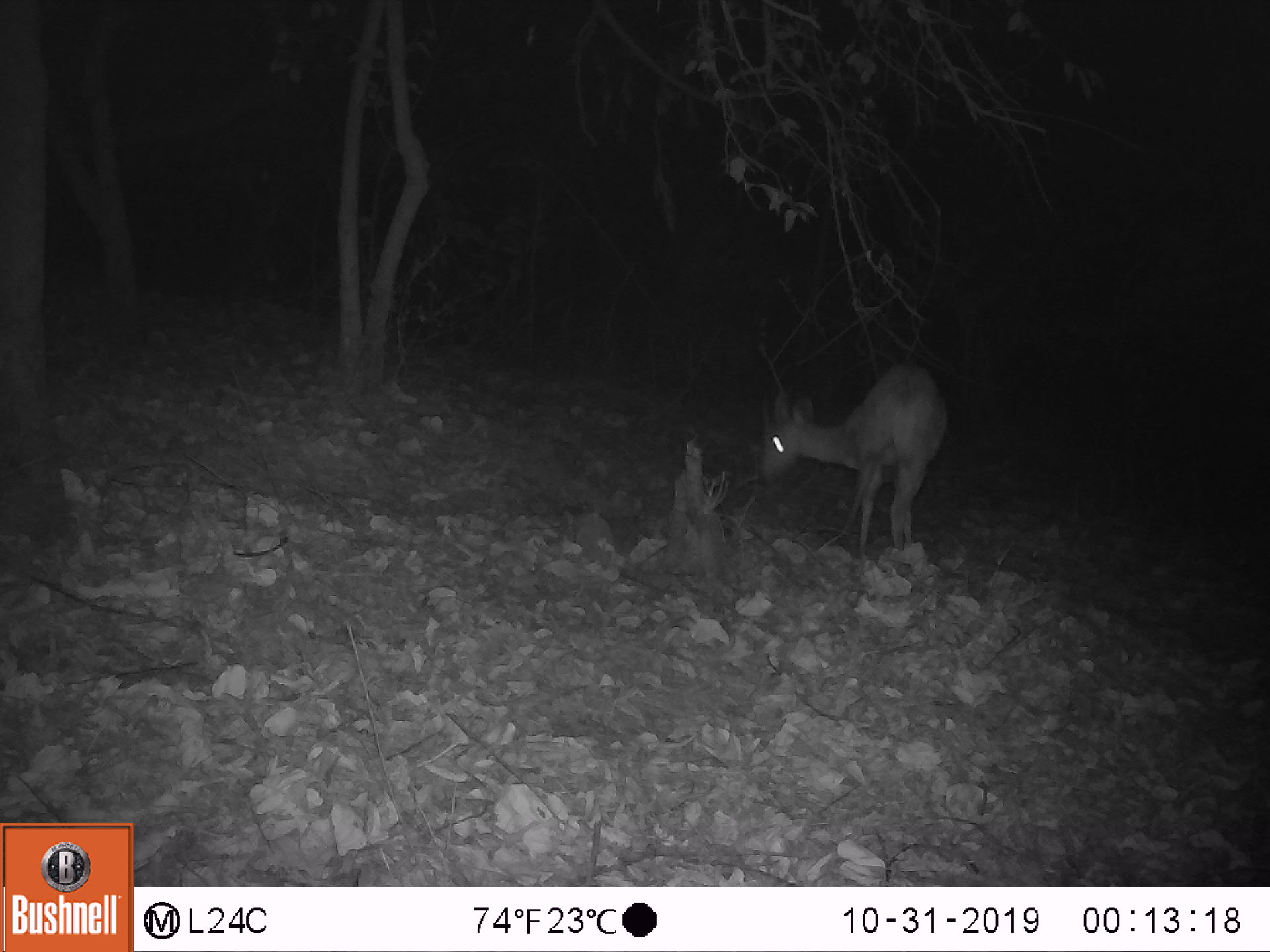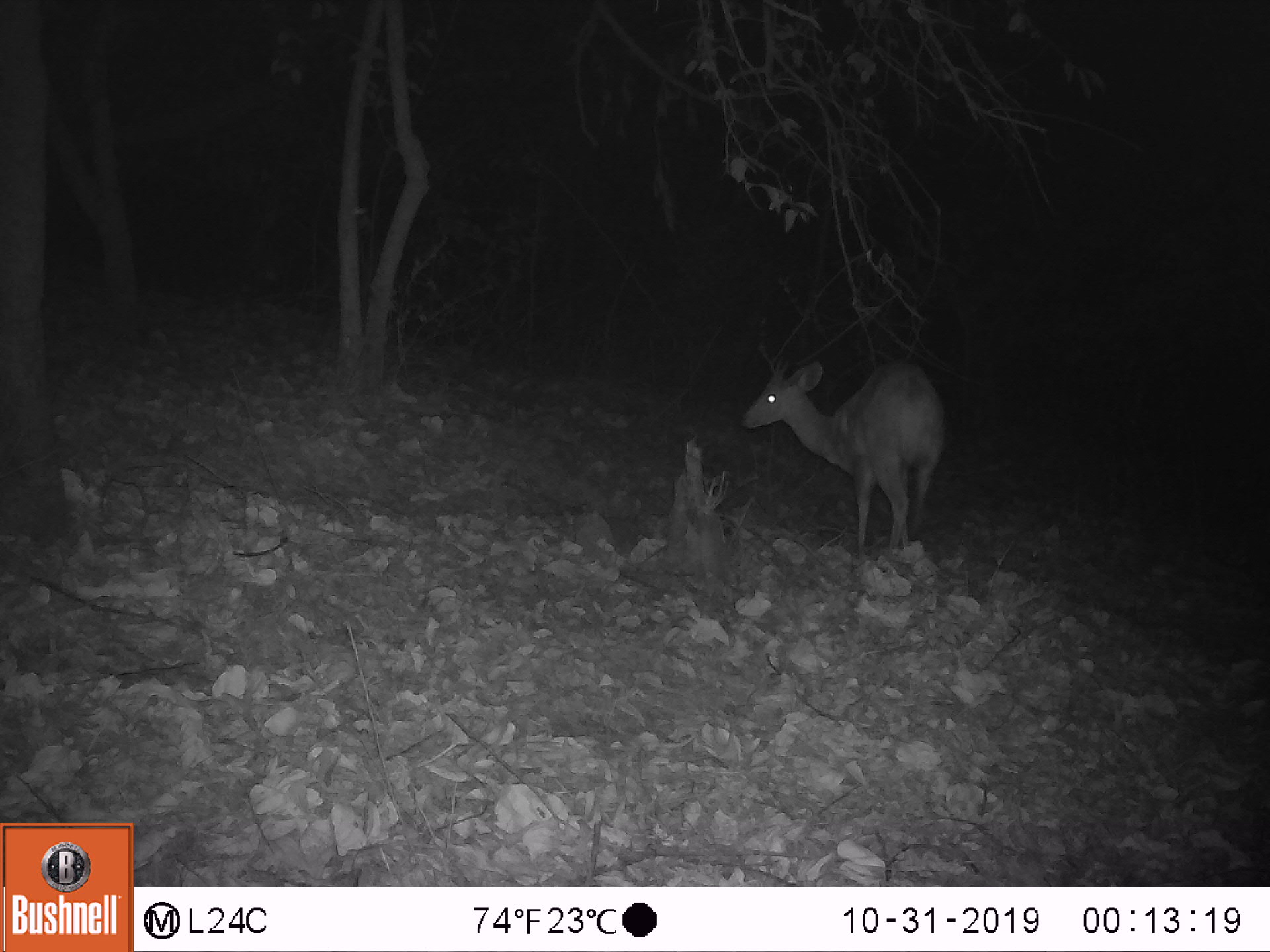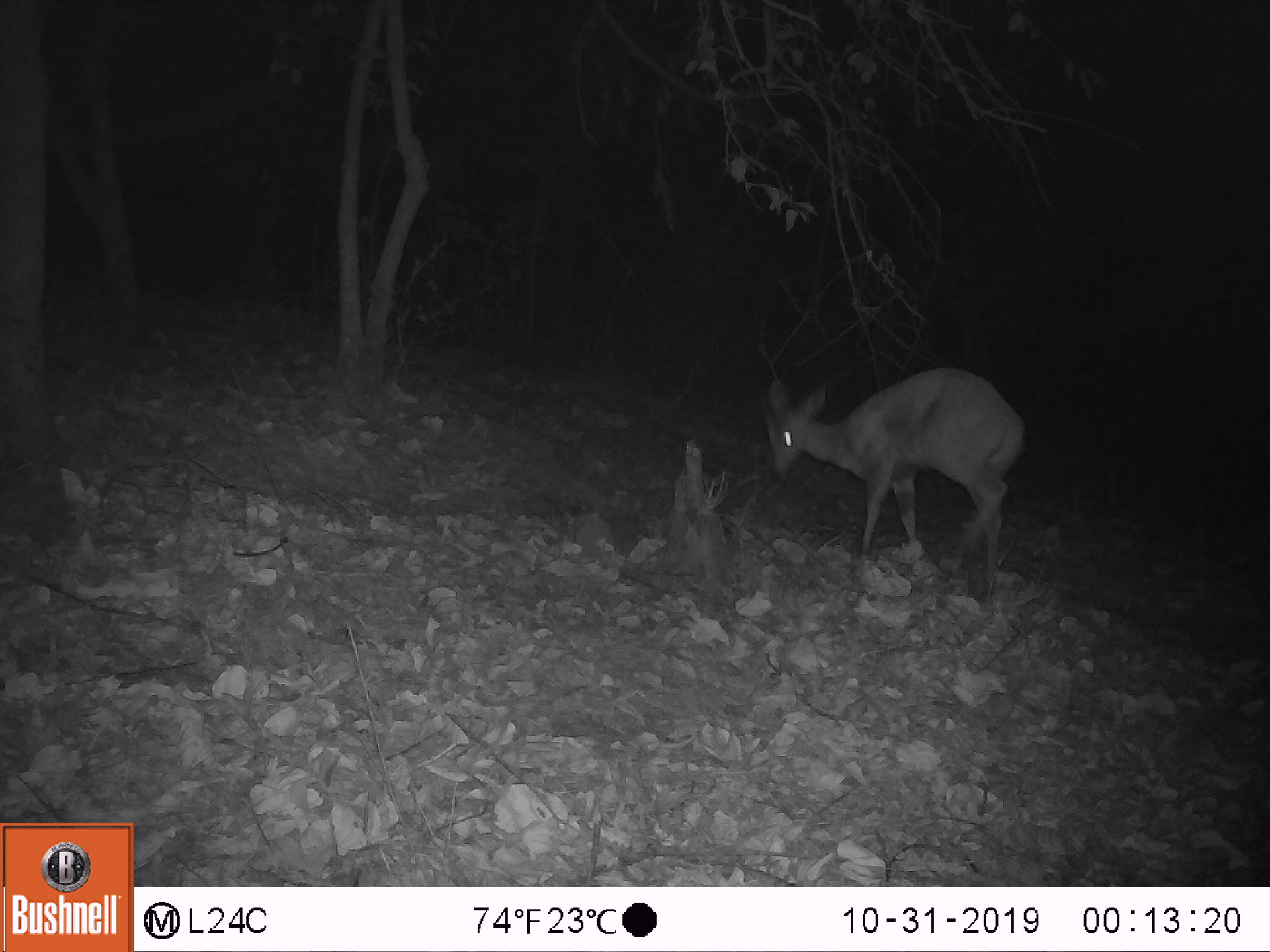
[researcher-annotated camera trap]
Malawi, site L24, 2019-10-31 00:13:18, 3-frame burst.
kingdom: Animalia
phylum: Chordata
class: Mammalia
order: Artiodactyla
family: Bovidae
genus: Tragelaphus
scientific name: Tragelaphus sylvaticus sylvaticus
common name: cape bushbuck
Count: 1.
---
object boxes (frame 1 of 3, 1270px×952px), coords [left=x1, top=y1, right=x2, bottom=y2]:
cape bushbuck: [left=751, top=352, right=953, bottom=576]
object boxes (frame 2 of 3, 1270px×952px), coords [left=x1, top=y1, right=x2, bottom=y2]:
cape bushbuck: [left=732, top=346, right=960, bottom=567]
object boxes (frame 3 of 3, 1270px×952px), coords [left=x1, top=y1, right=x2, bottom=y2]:
cape bushbuck: [left=750, top=355, right=1034, bottom=606]